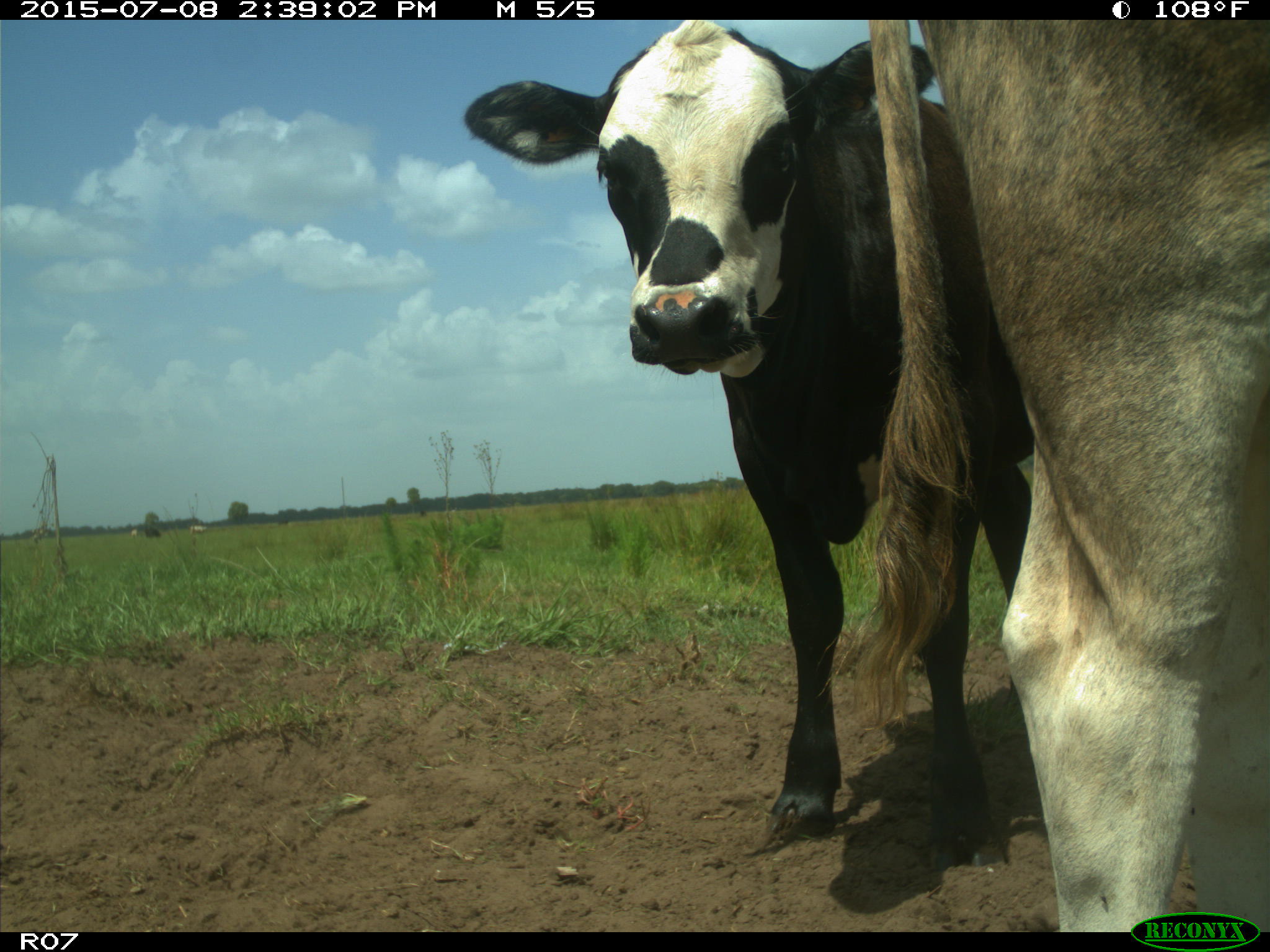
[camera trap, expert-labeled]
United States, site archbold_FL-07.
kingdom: Animalia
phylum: Chordata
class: Mammalia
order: Artiodactyla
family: Bovidae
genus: Bos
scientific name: Bos taurus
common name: domestic cow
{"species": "Bos taurus (domestic cow)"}